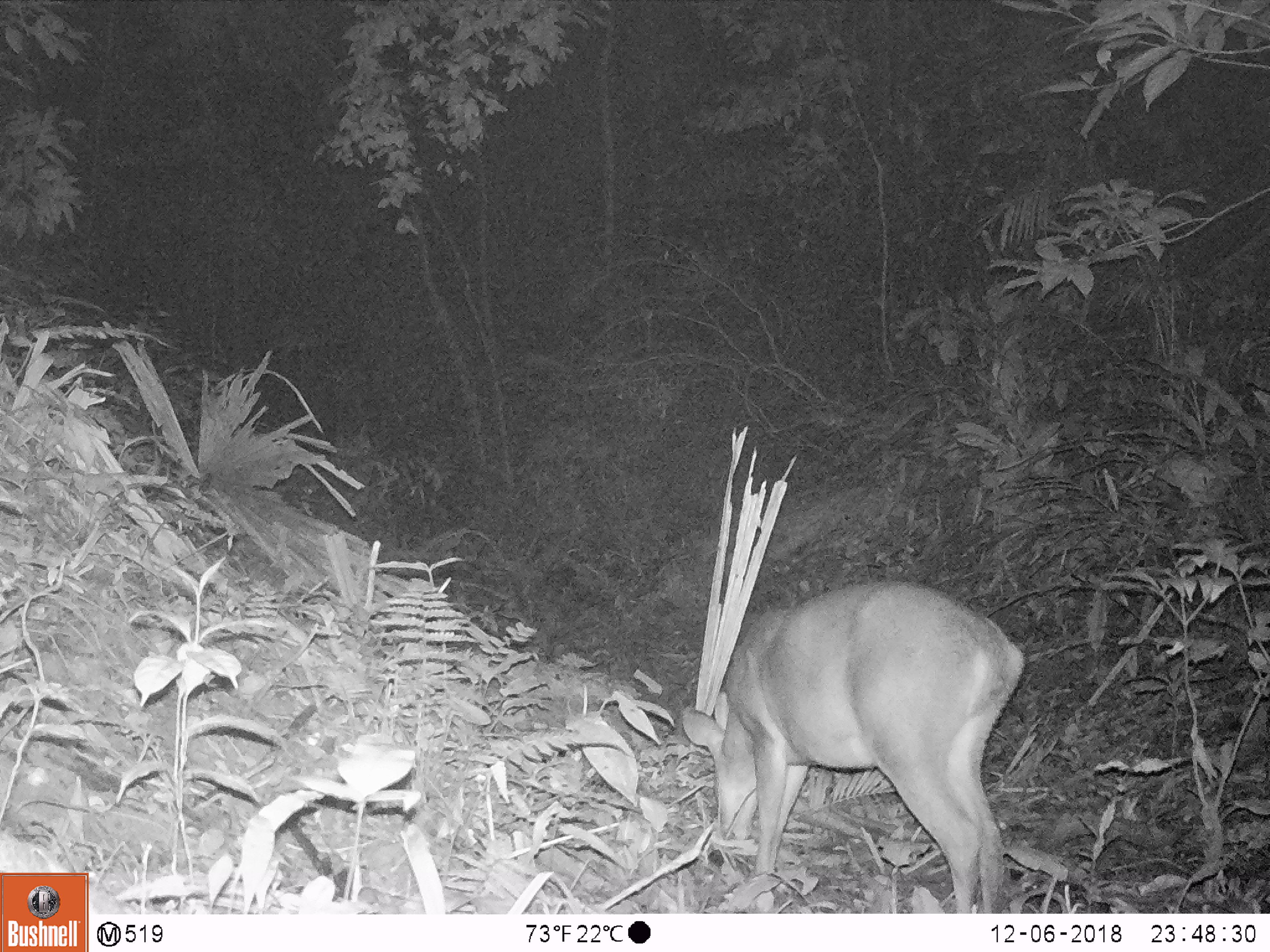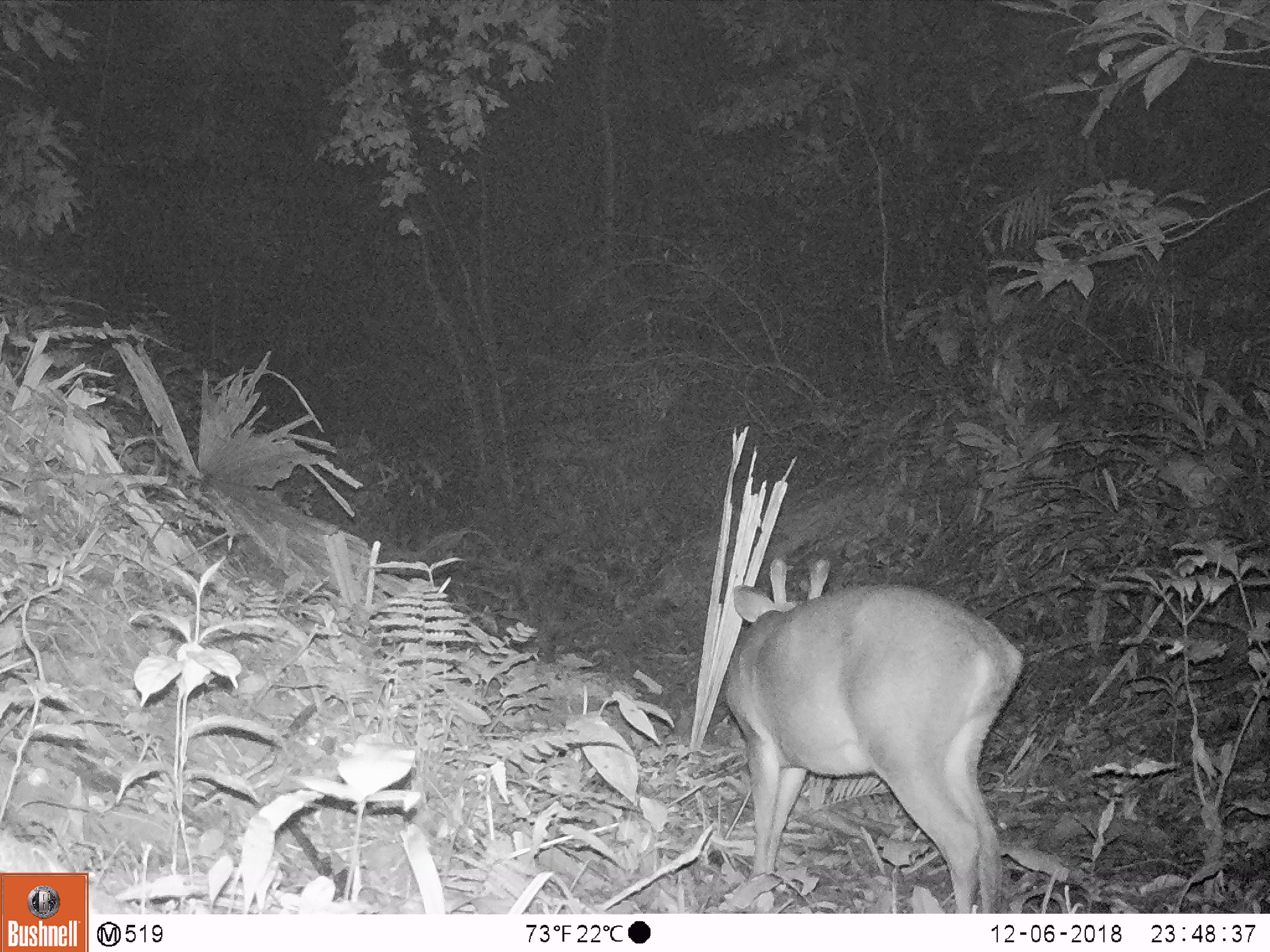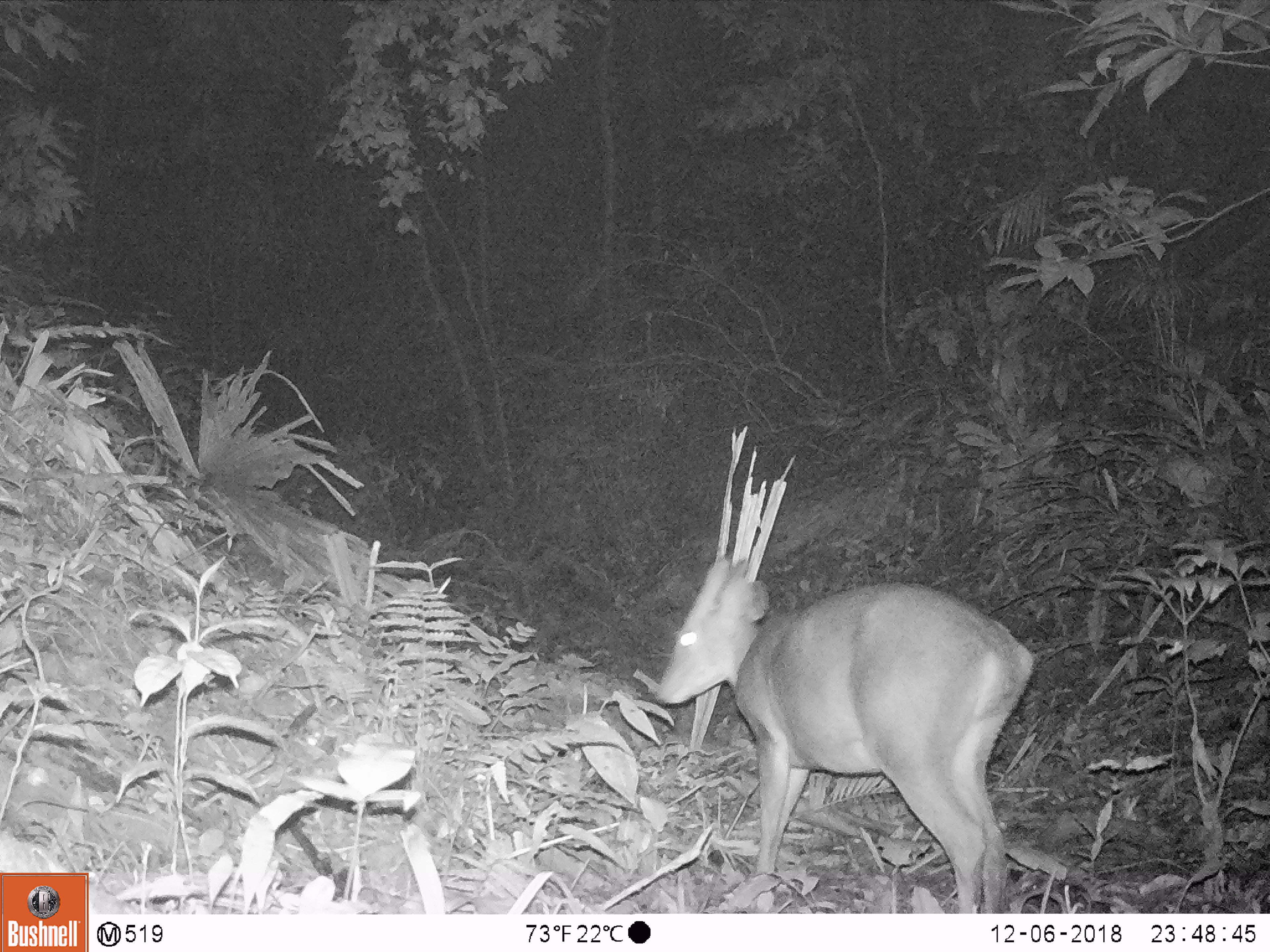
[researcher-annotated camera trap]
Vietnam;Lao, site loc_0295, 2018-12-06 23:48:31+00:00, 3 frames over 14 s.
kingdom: Animalia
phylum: Chordata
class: Mammalia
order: Artiodactyla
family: Cervidae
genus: Muntiacus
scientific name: Muntiacus vuquangensis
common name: large-antlered muntjac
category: large antlered muntjac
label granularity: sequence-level